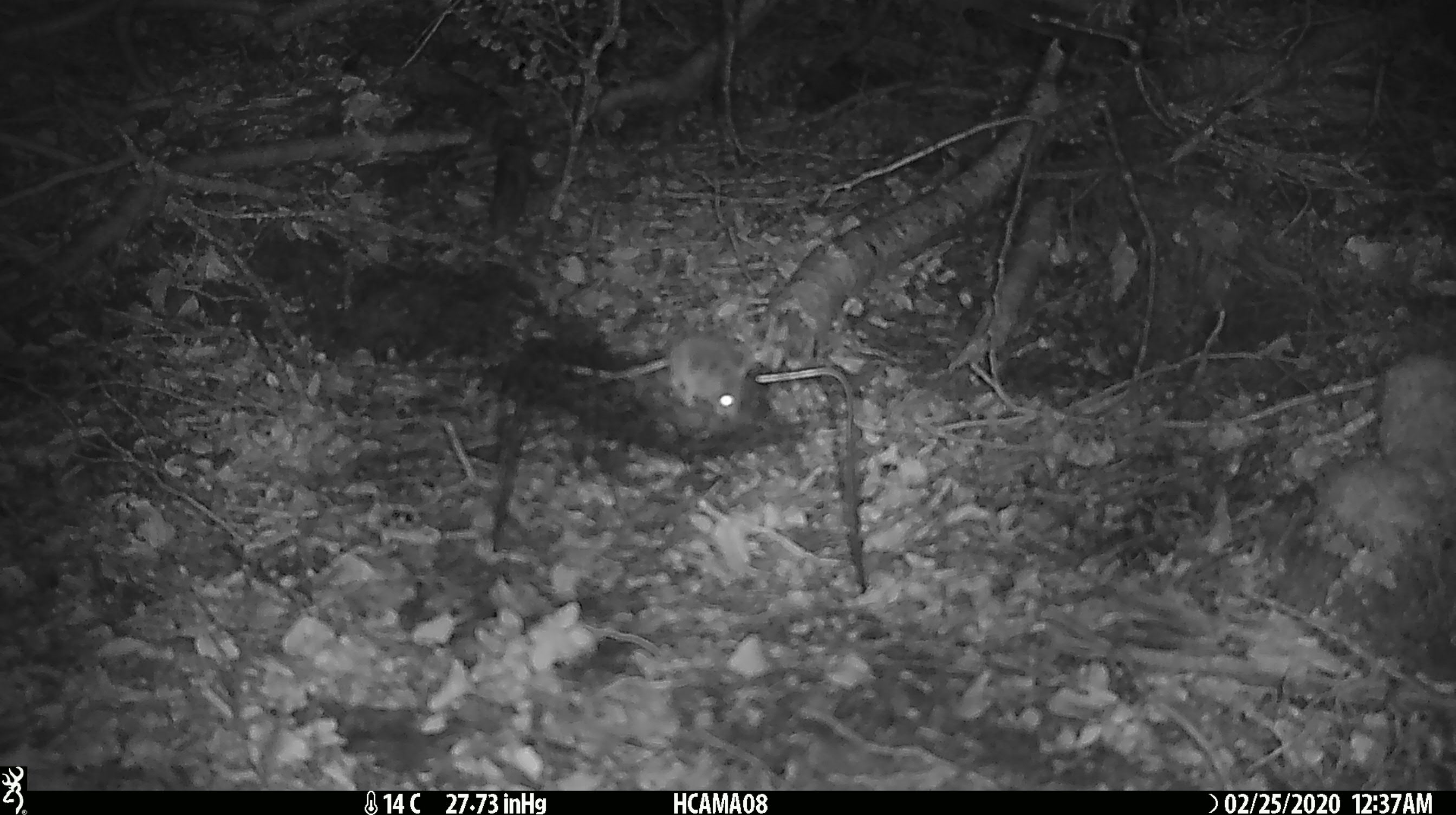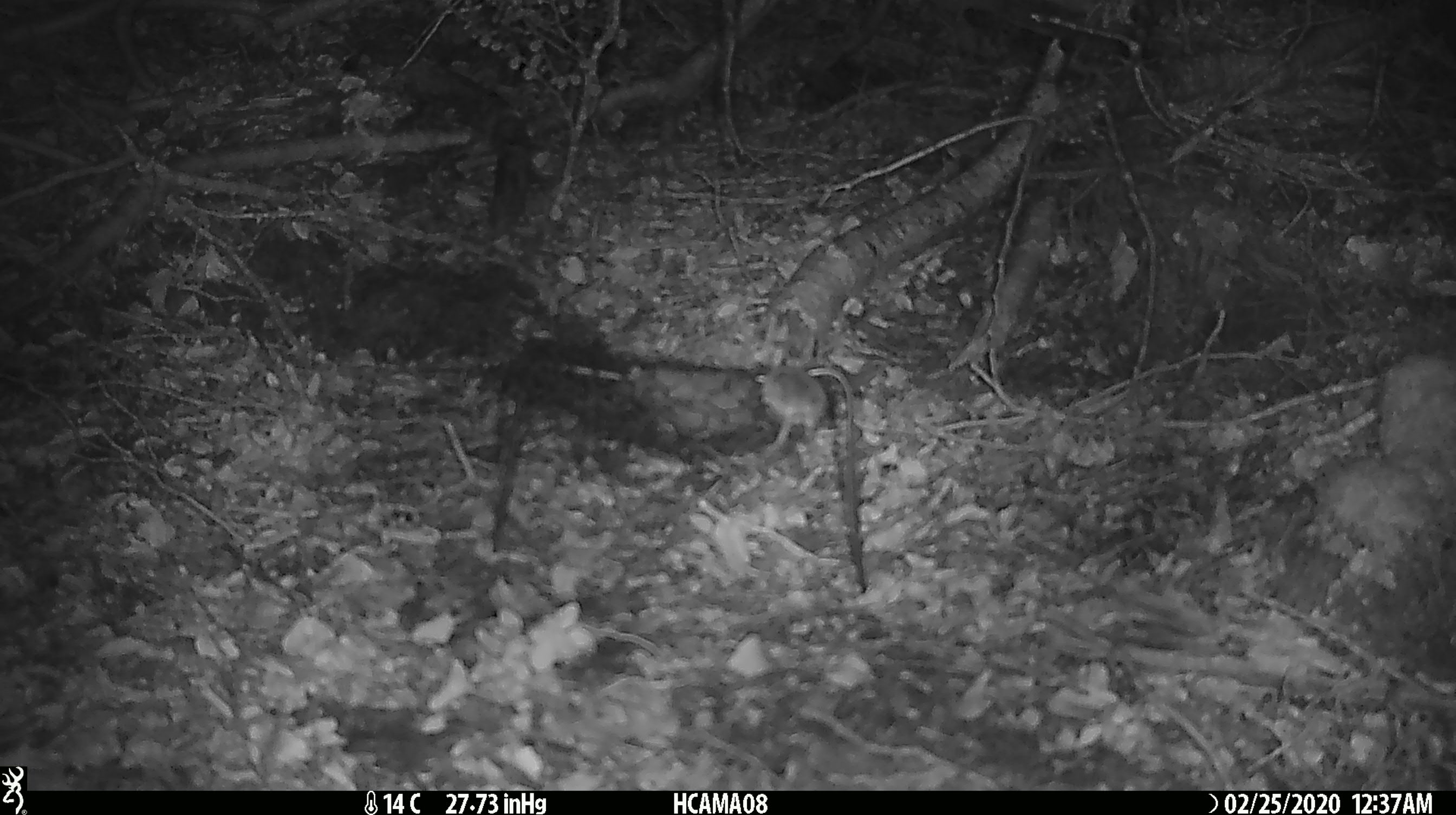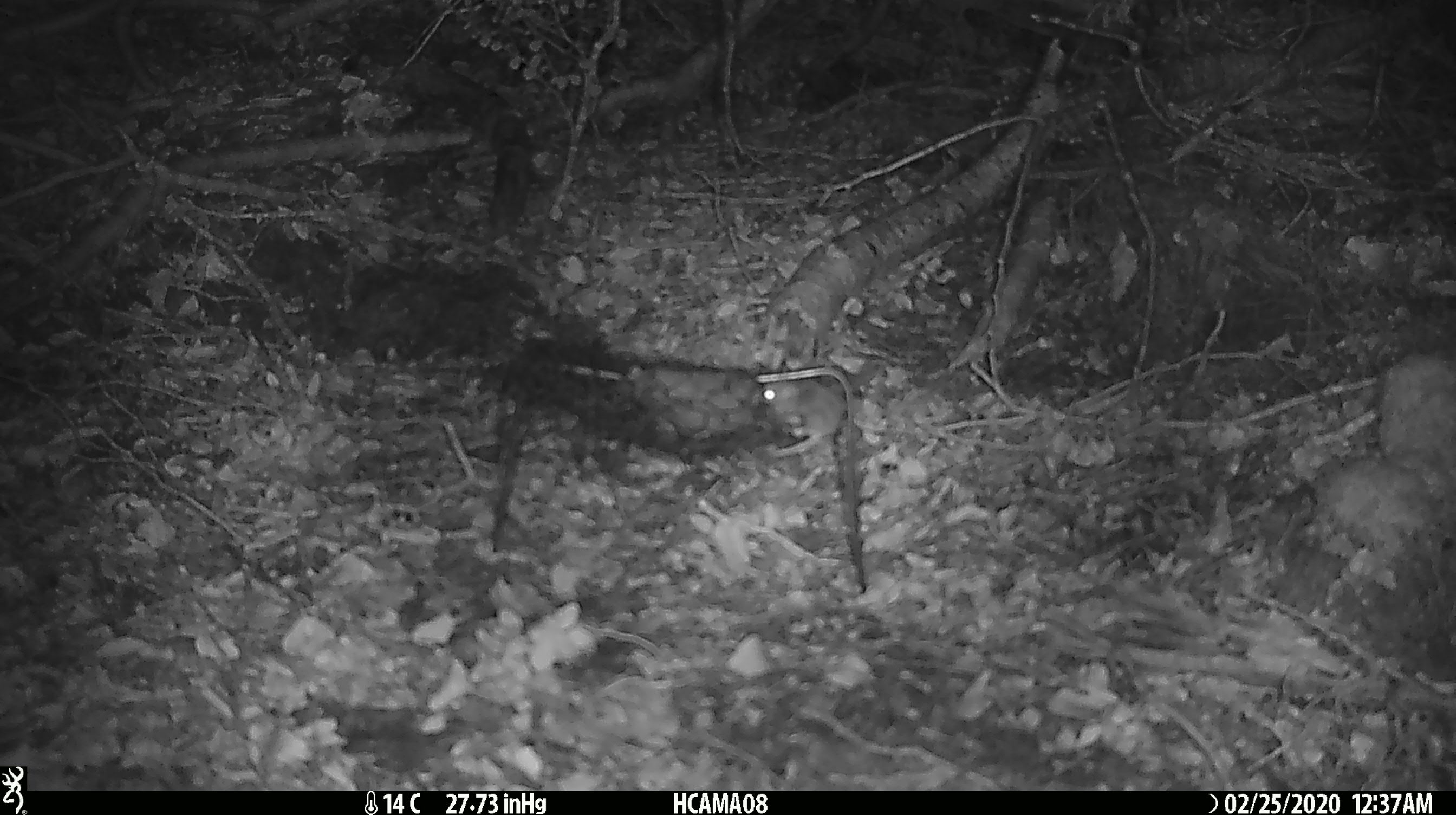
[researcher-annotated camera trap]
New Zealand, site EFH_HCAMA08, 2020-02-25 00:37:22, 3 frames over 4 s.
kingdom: Animalia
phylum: Chordata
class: Mammalia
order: Rodentia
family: Muridae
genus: Mus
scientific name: Mus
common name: mouse